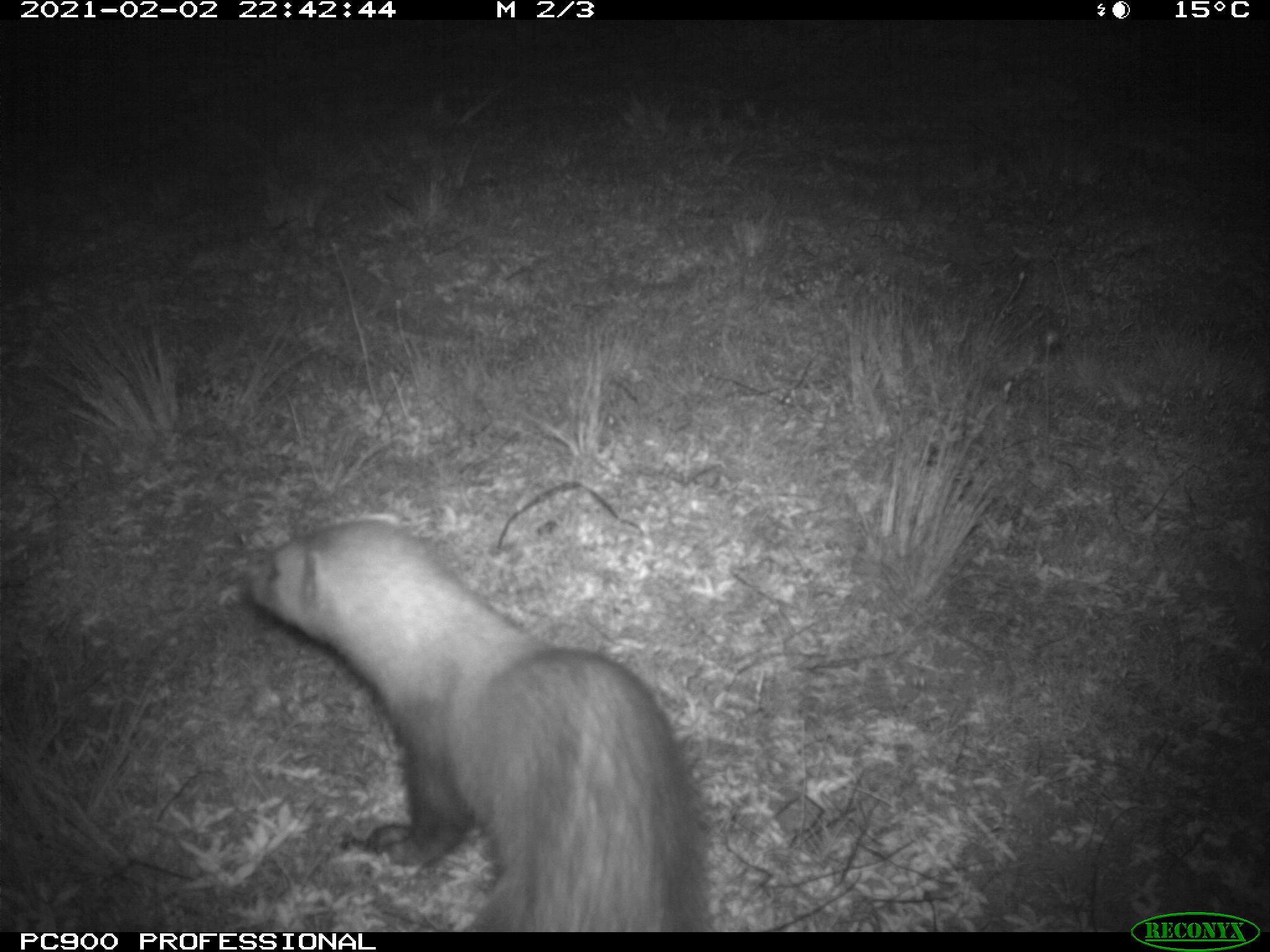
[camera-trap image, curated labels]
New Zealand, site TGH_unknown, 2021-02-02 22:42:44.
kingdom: Animalia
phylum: Chordata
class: Mammalia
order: Carnivora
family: Mustelidae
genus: Mustela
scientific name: Mustela furo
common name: ferret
Ferret (Mustela furo).